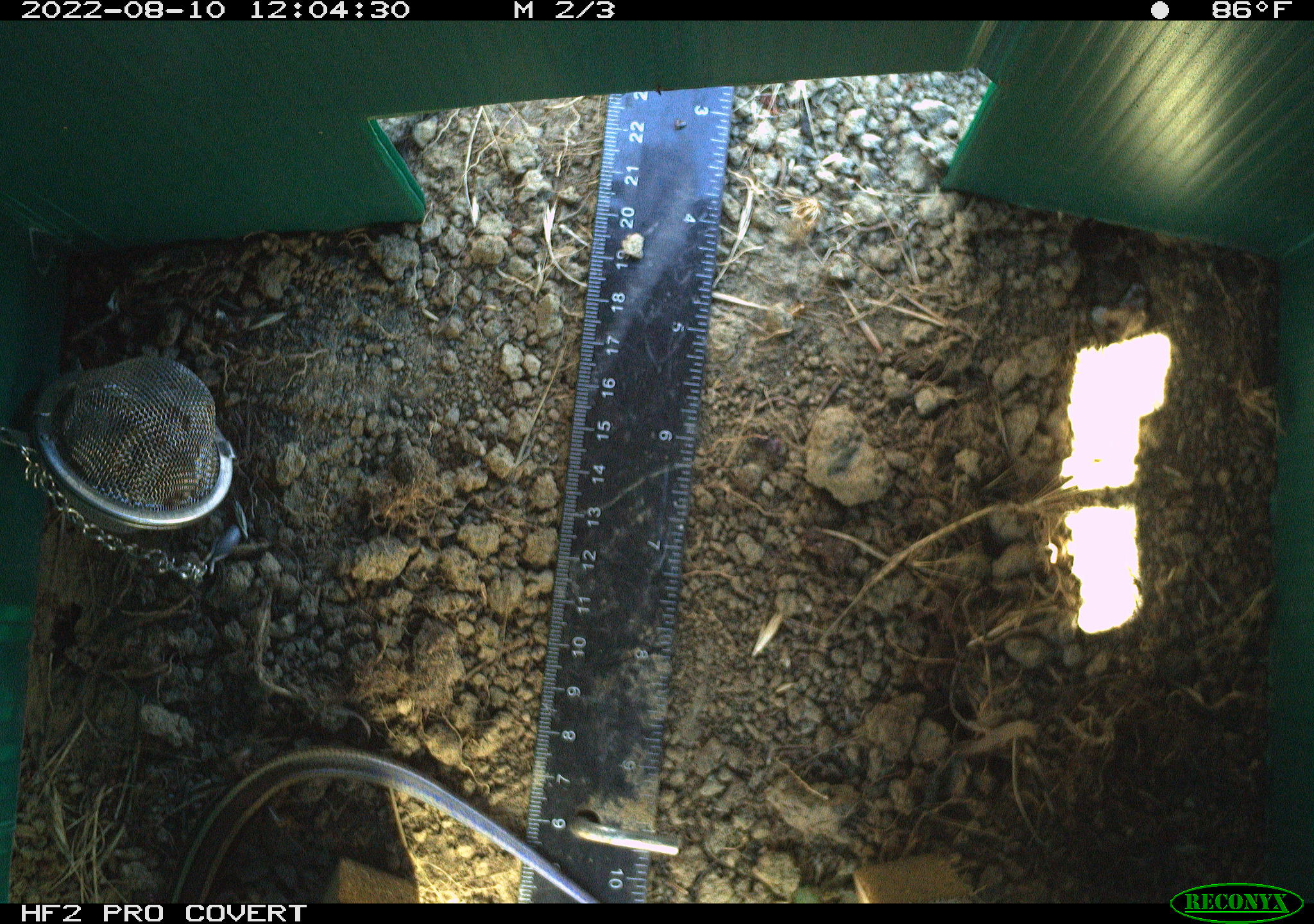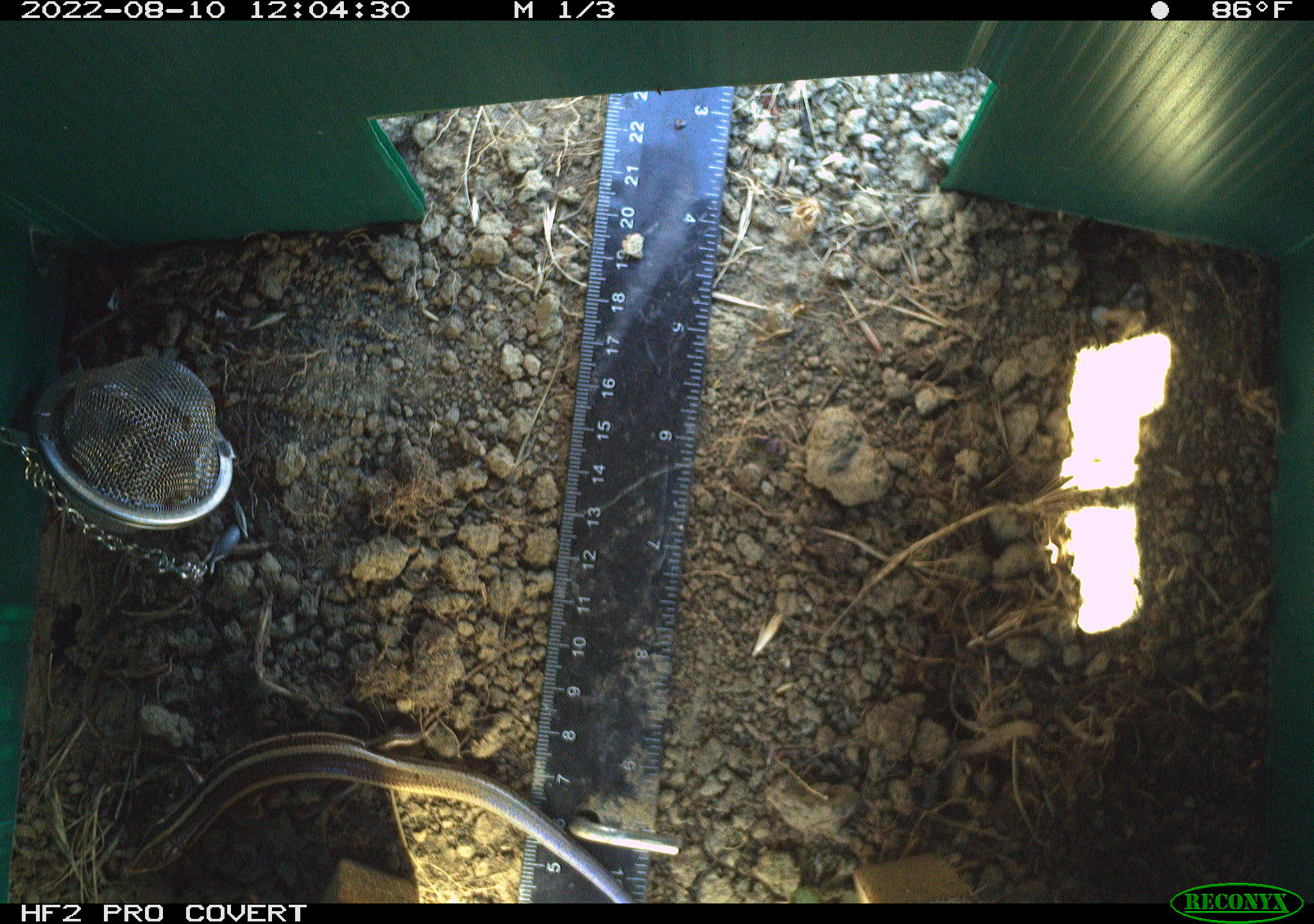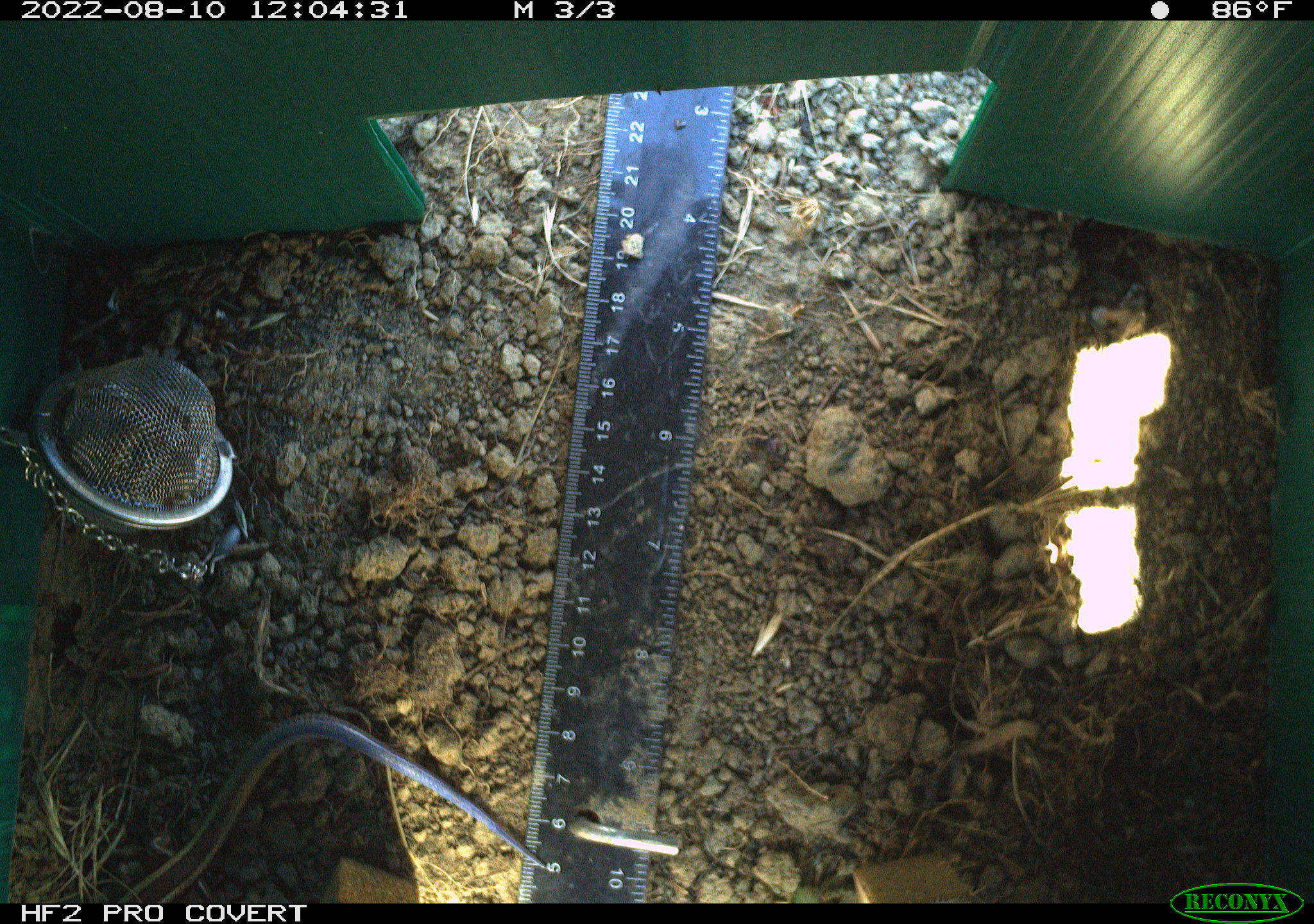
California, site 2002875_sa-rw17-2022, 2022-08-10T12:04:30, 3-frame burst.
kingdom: Animalia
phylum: Chordata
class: Reptilia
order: Squamata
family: Scincidae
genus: Plestiodon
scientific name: Plestiodon skiltonianus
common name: western skink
Western skink (Plestiodon skiltonianus).